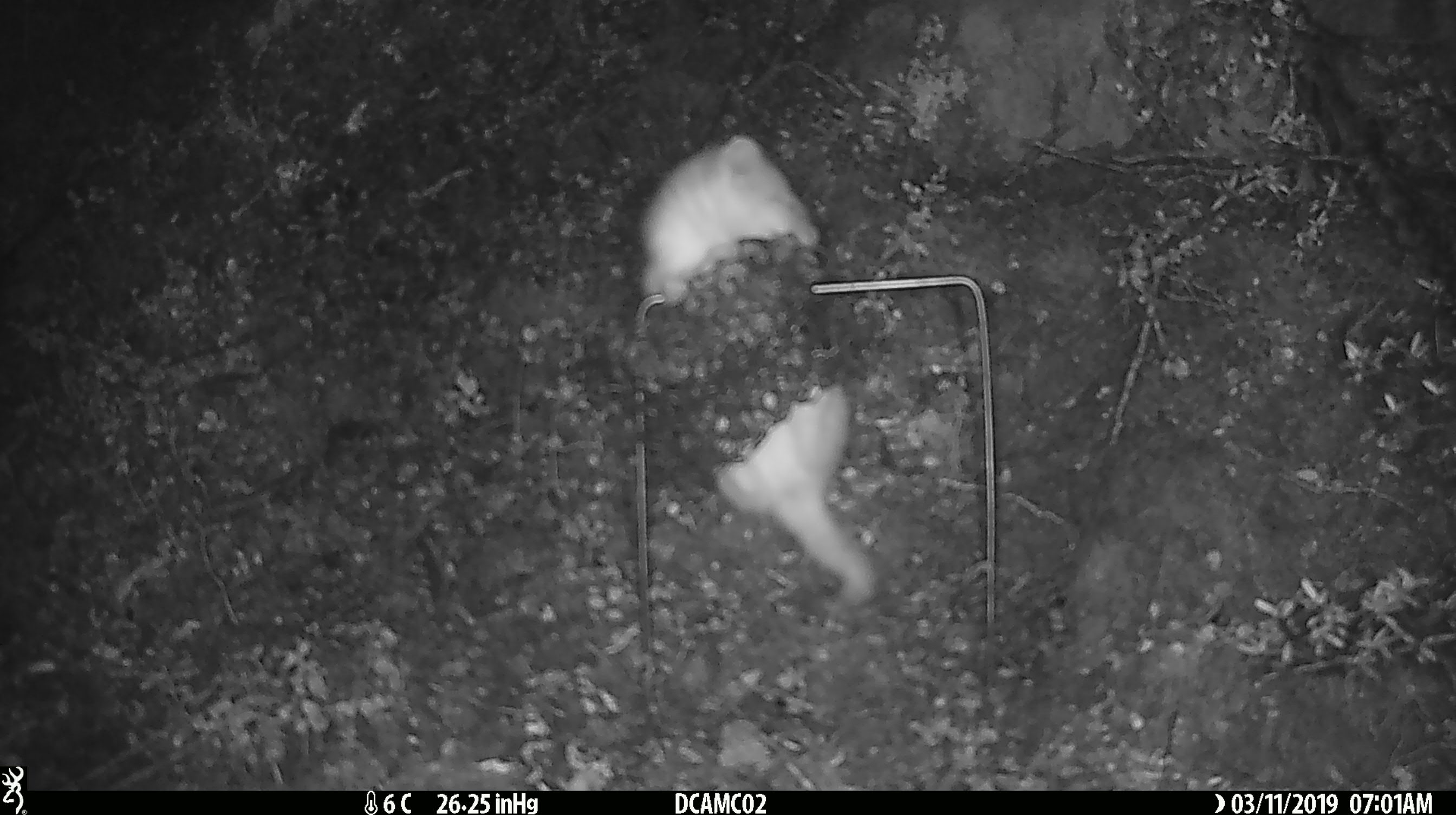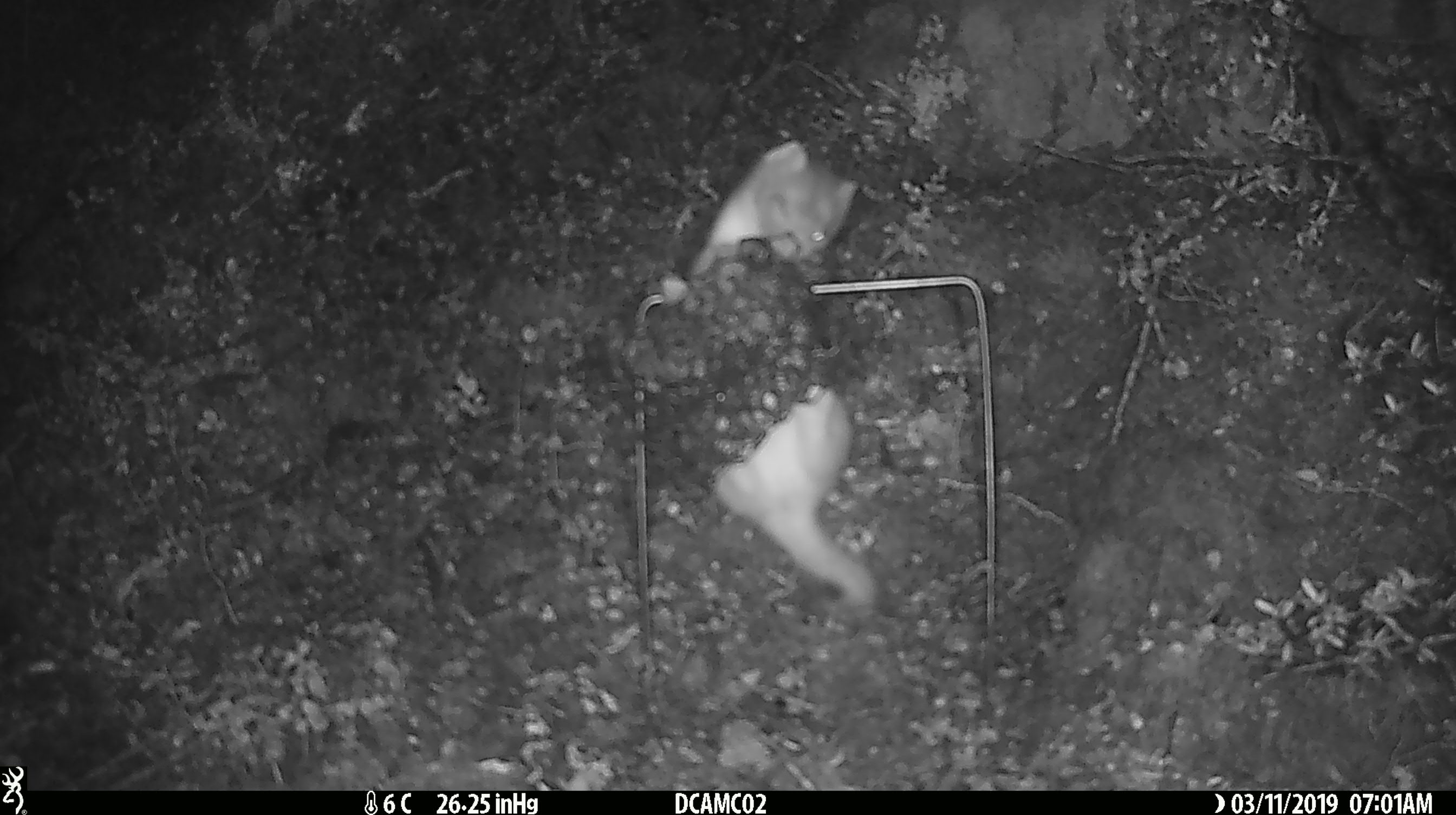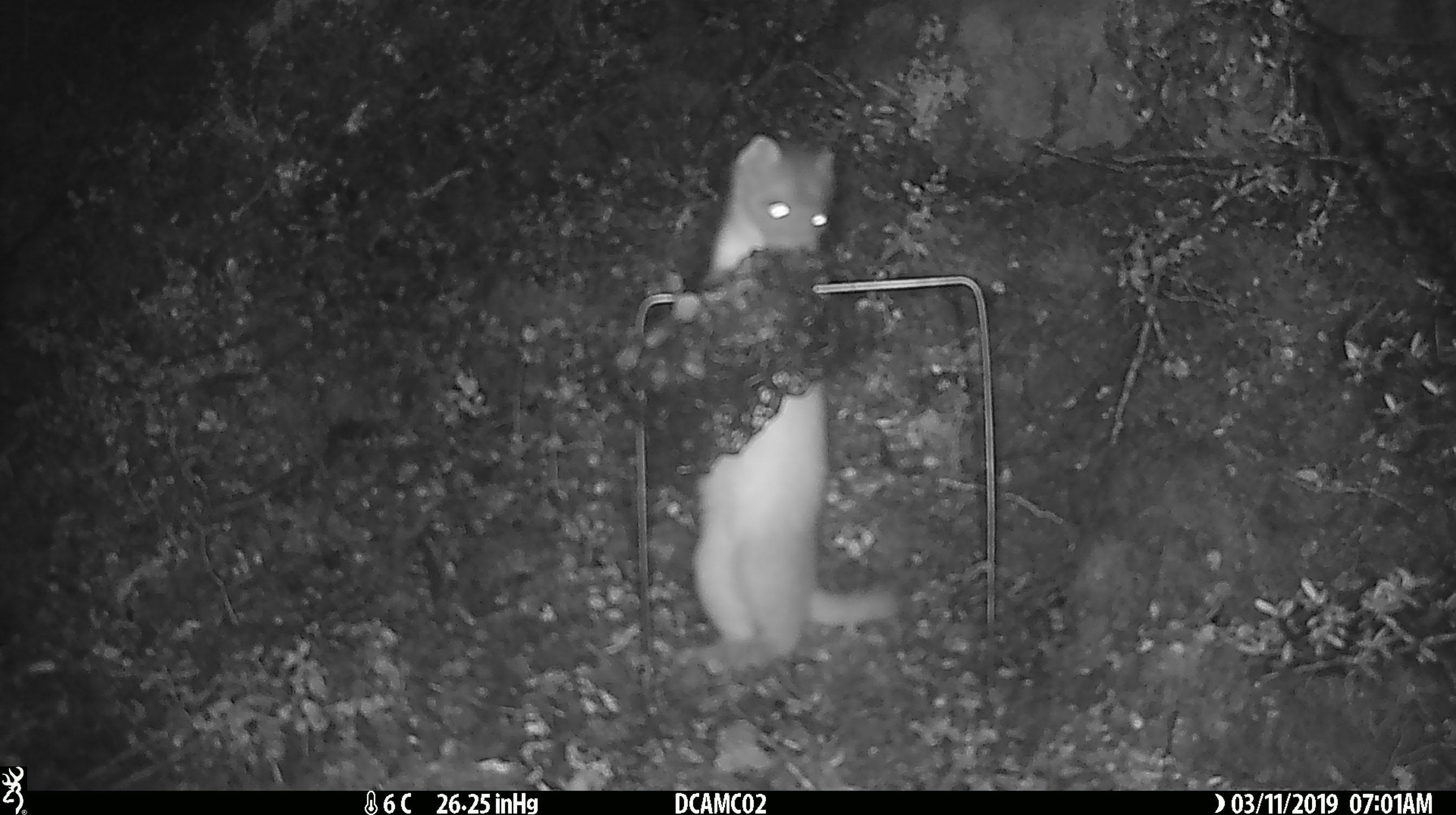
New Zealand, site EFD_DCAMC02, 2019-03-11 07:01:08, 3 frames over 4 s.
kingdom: Animalia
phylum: Chordata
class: Mammalia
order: Carnivora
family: Mustelidae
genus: Mustela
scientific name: Mustela erminea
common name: stoat